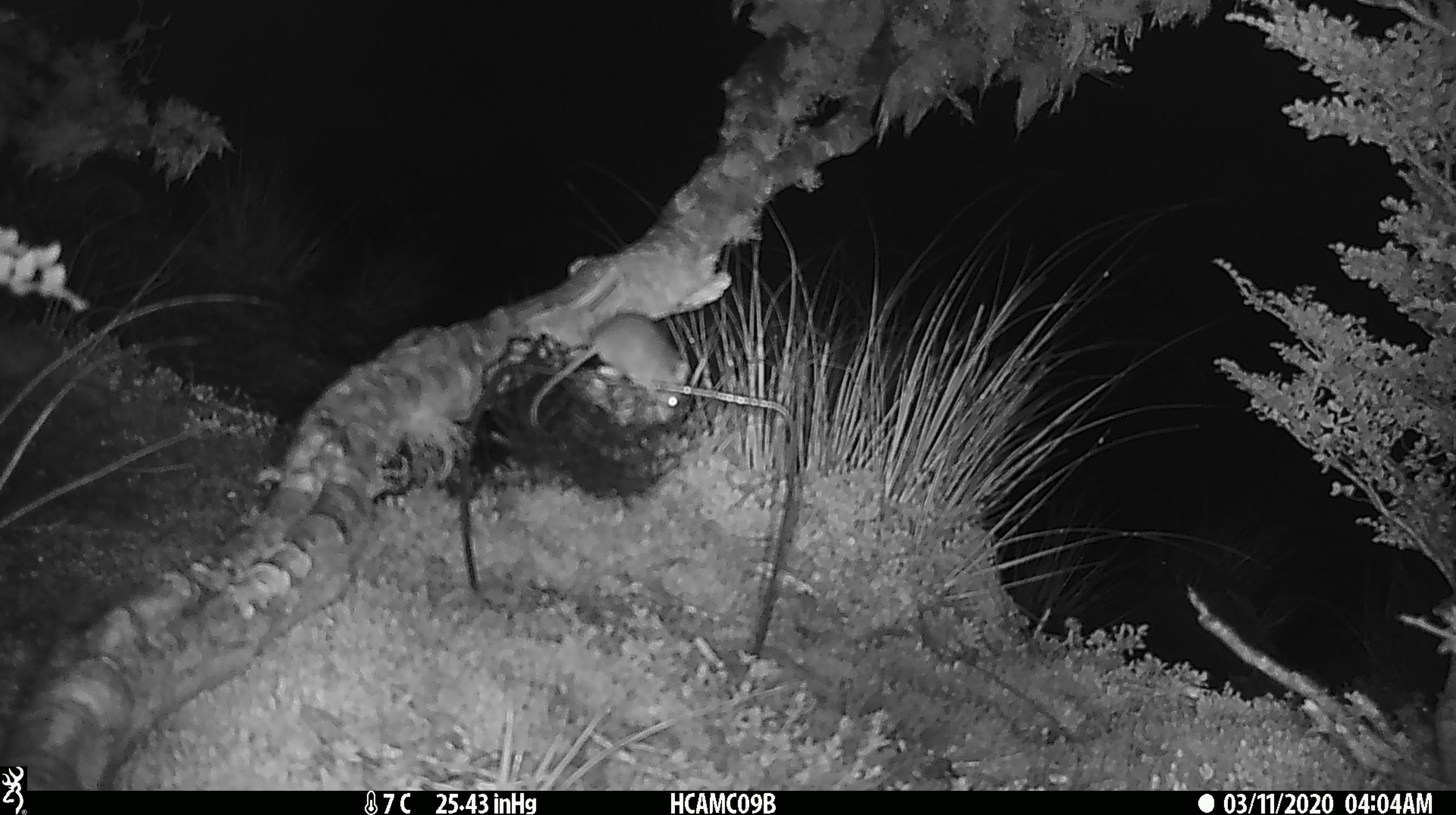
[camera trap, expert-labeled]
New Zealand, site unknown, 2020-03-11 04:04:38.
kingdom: Animalia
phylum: Chordata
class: Mammalia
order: Rodentia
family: Muridae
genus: Mus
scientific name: Mus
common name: mouse